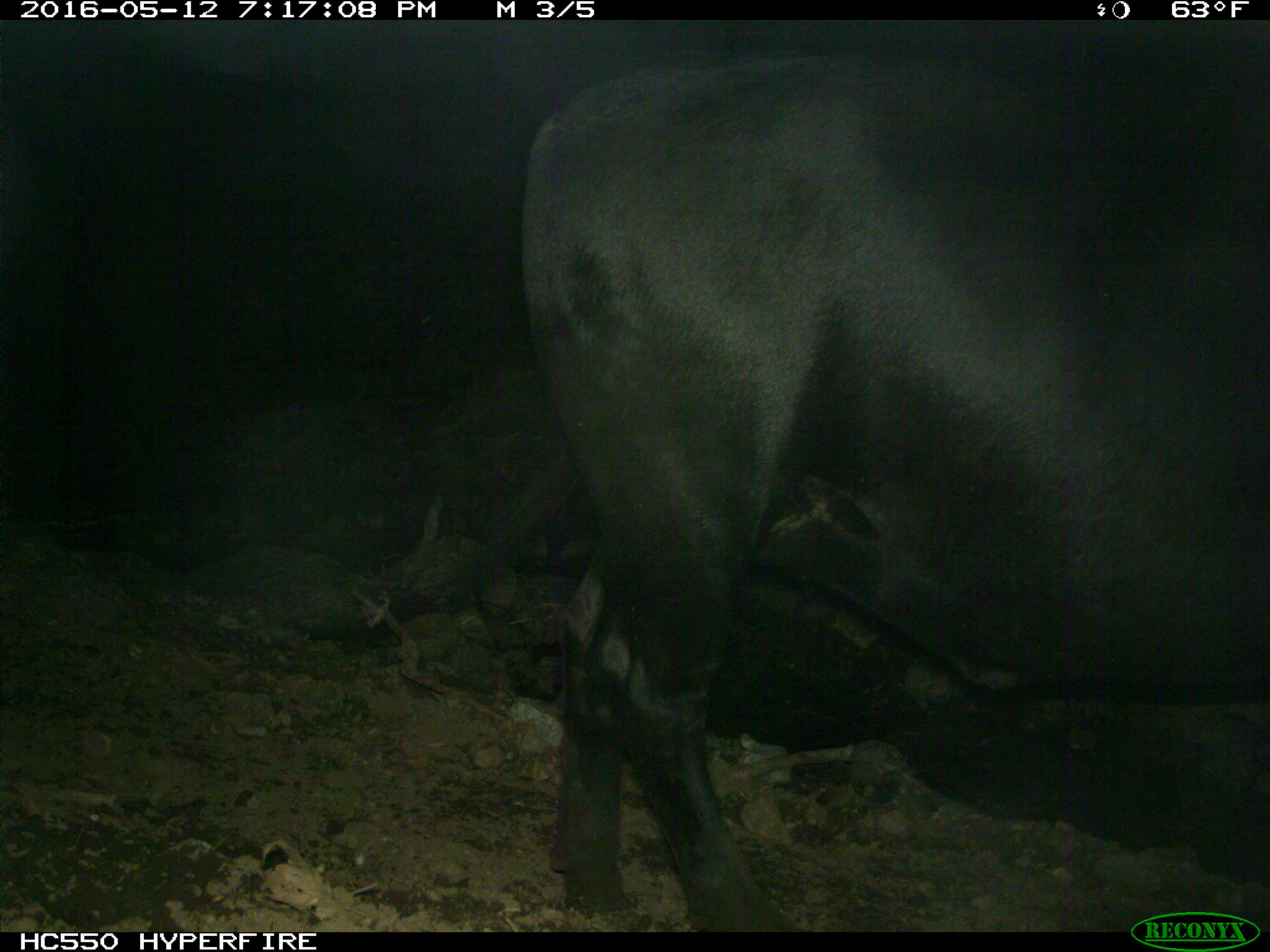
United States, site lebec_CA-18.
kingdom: Animalia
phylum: Chordata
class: Mammalia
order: Artiodactyla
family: Bovidae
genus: Bos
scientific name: Bos taurus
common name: domestic cow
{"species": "Bos taurus (domestic cow)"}